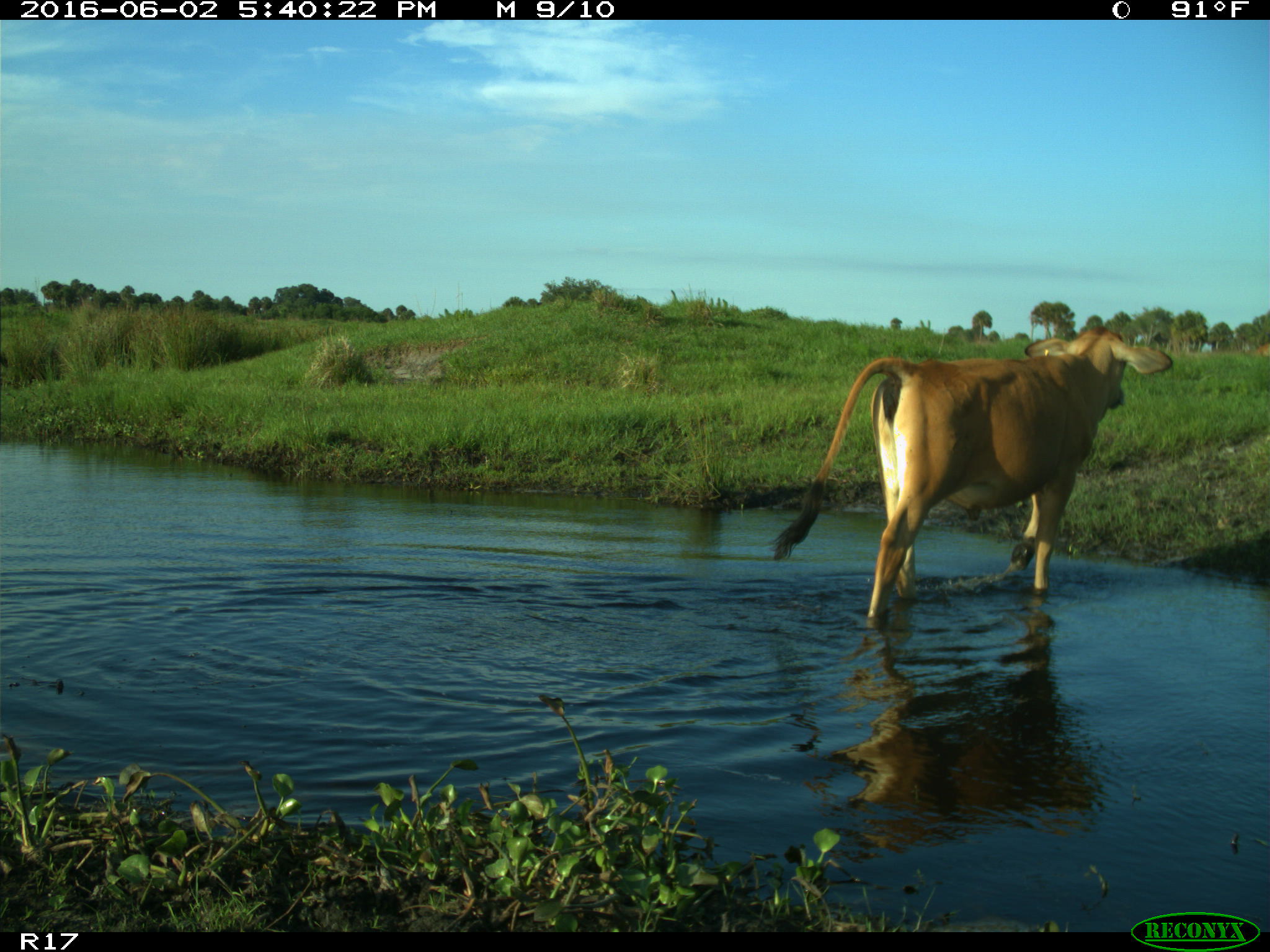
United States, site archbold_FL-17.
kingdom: Animalia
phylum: Chordata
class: Mammalia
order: Artiodactyla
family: Bovidae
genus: Bos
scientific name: Bos taurus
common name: domestic cow